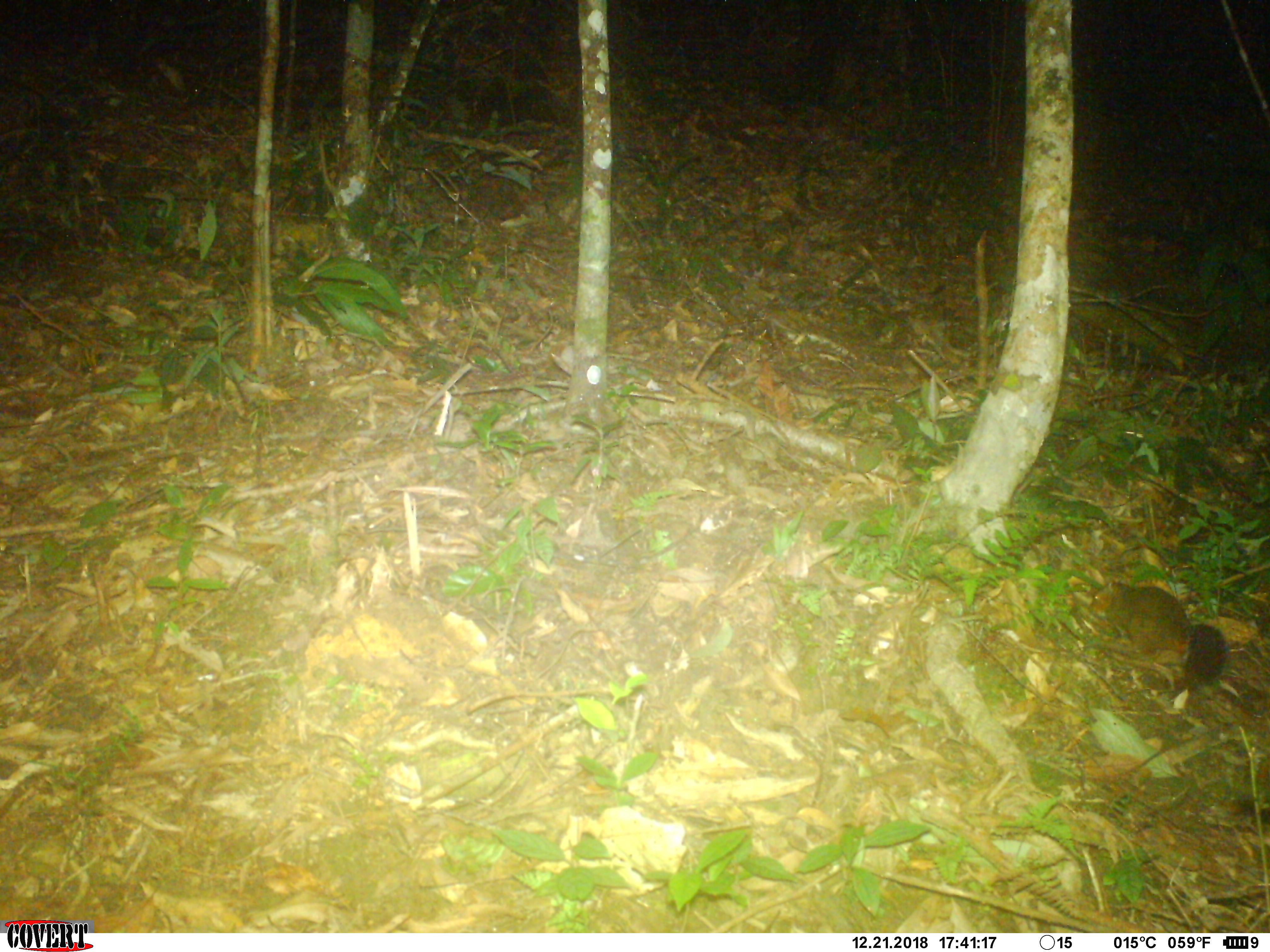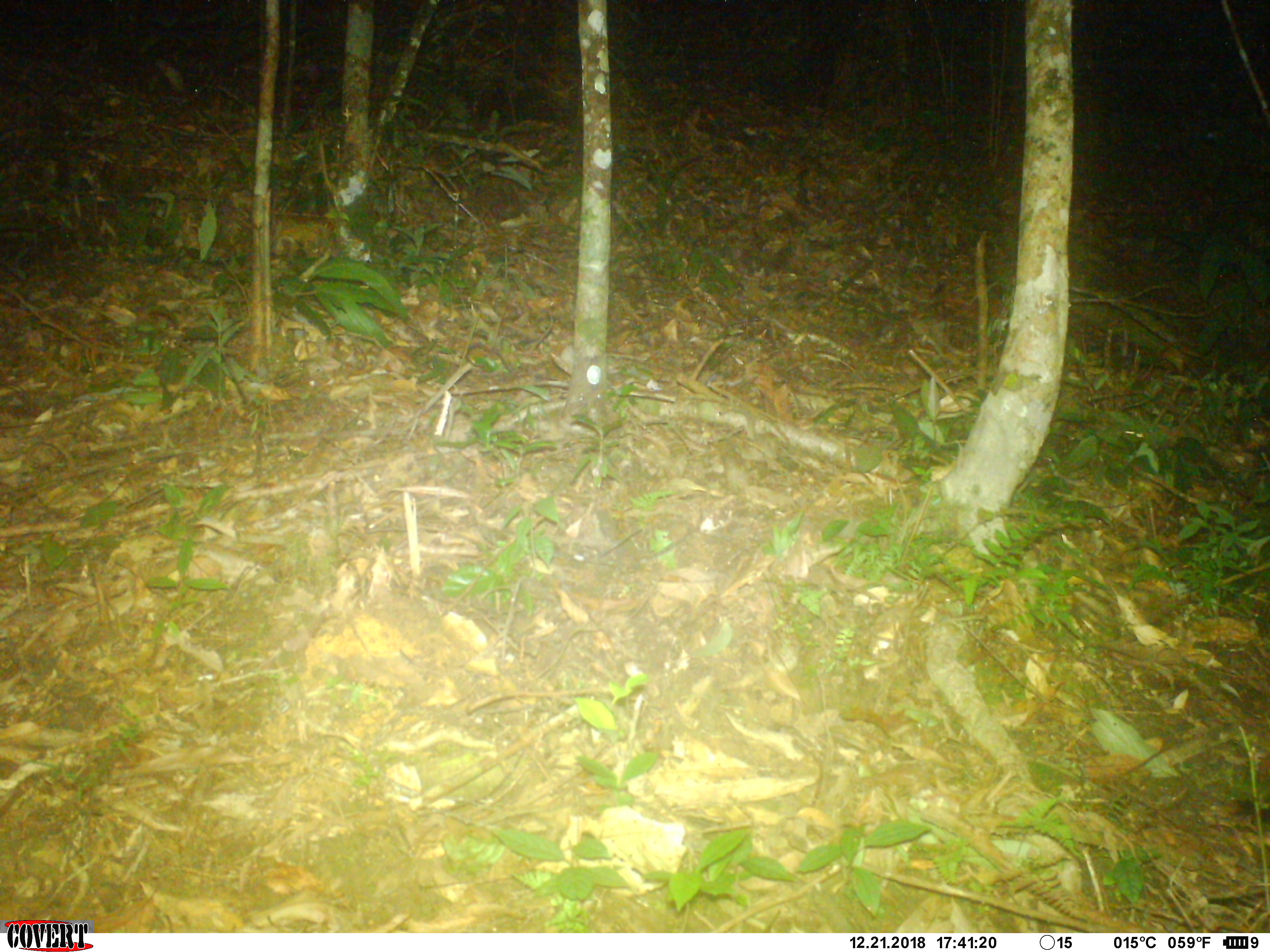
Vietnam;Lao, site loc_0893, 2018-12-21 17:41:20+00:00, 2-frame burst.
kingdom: Animalia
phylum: Chordata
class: Mammalia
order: Rodentia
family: Sciuridae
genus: Dremomys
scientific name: Dremomys rufigenis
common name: red-cheeked squirrel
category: red cheeked squirrel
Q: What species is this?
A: Red cheeked squirrel (red-cheeked squirrel) (Dremomys rufigenis).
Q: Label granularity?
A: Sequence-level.